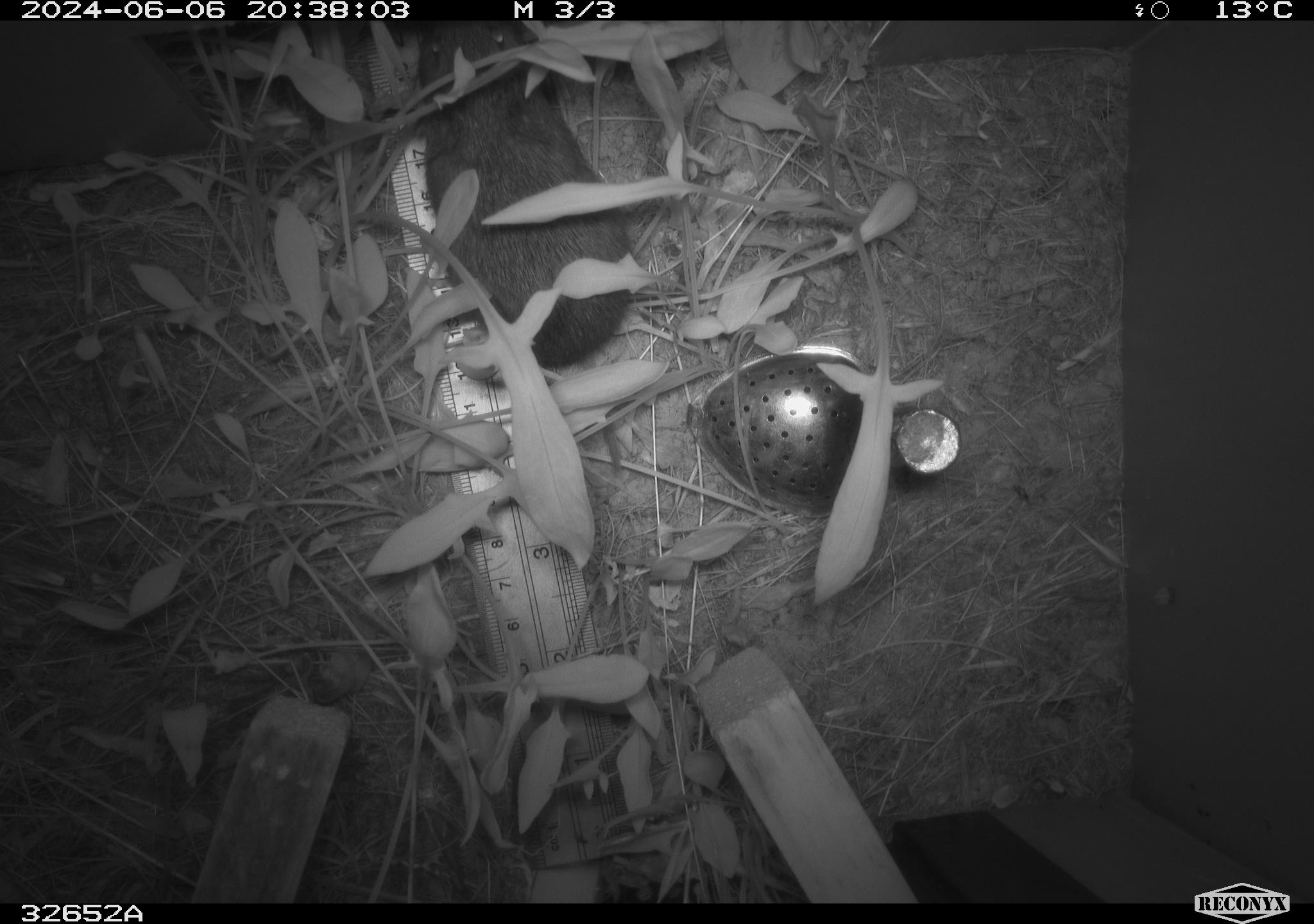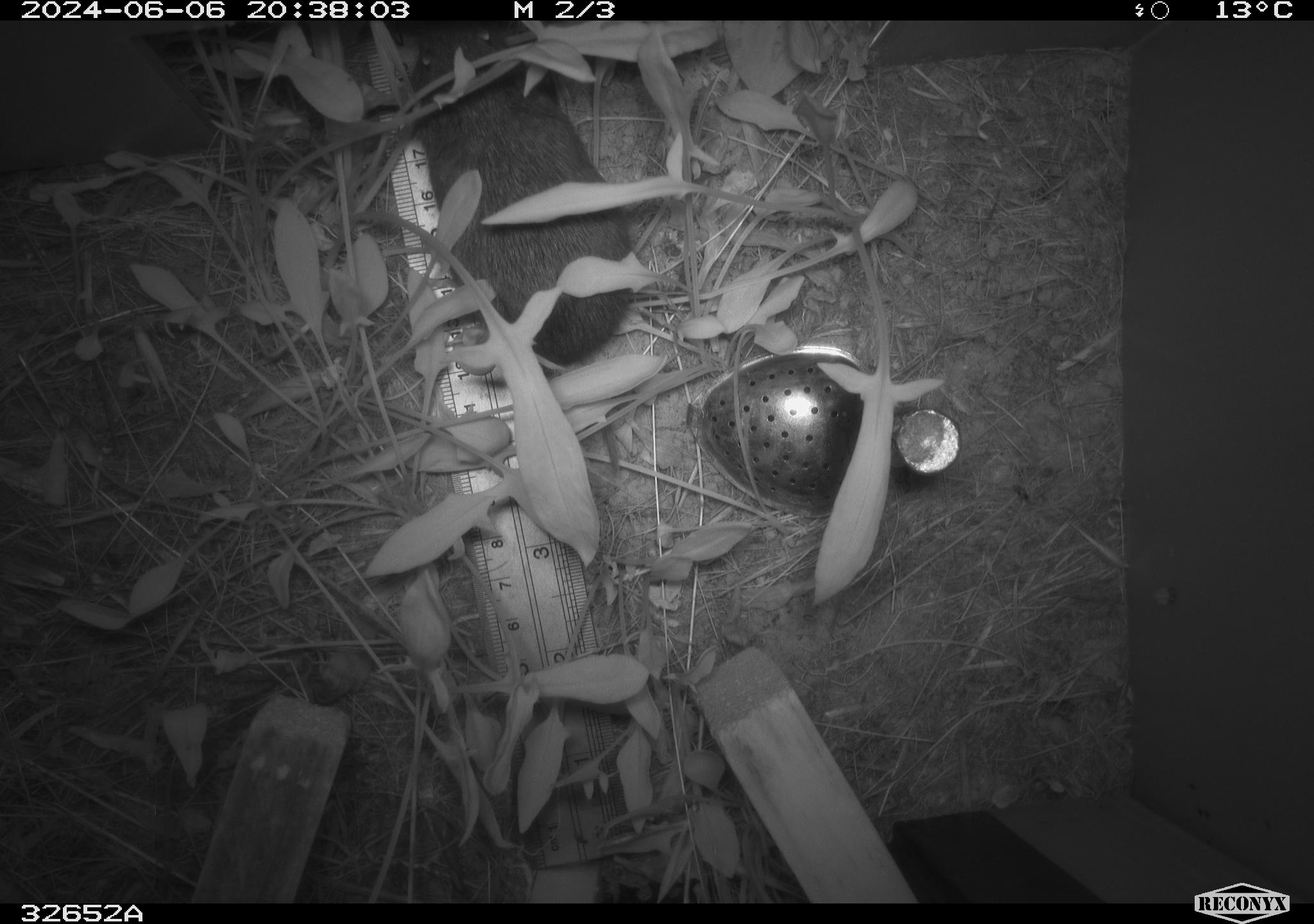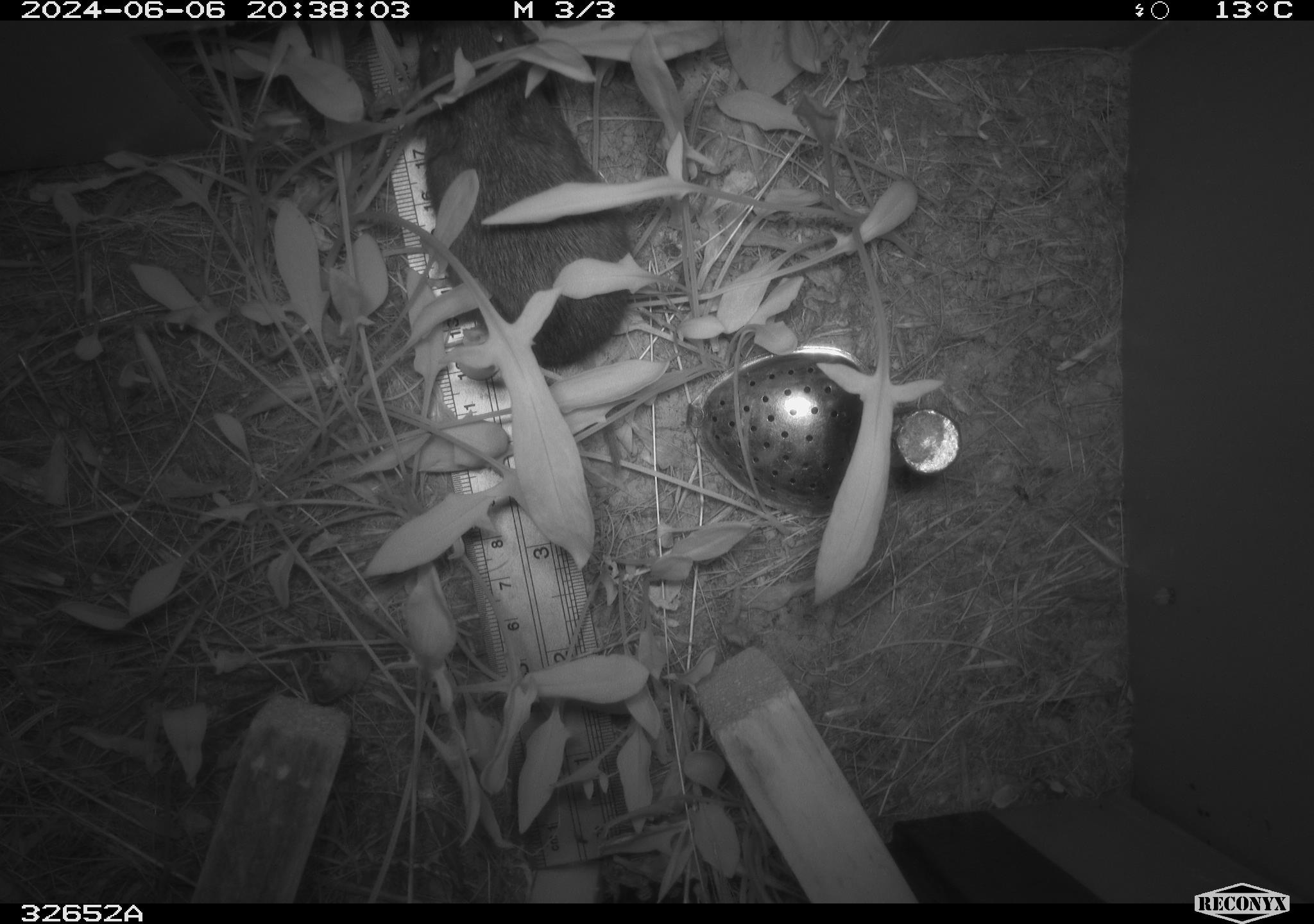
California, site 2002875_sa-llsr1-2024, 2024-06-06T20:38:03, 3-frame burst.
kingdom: Animalia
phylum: Chordata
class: Mammalia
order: Rodentia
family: Cricetidae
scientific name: Arvicolinae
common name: voles, lemmings, and muskrats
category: arvicolinae subfamily